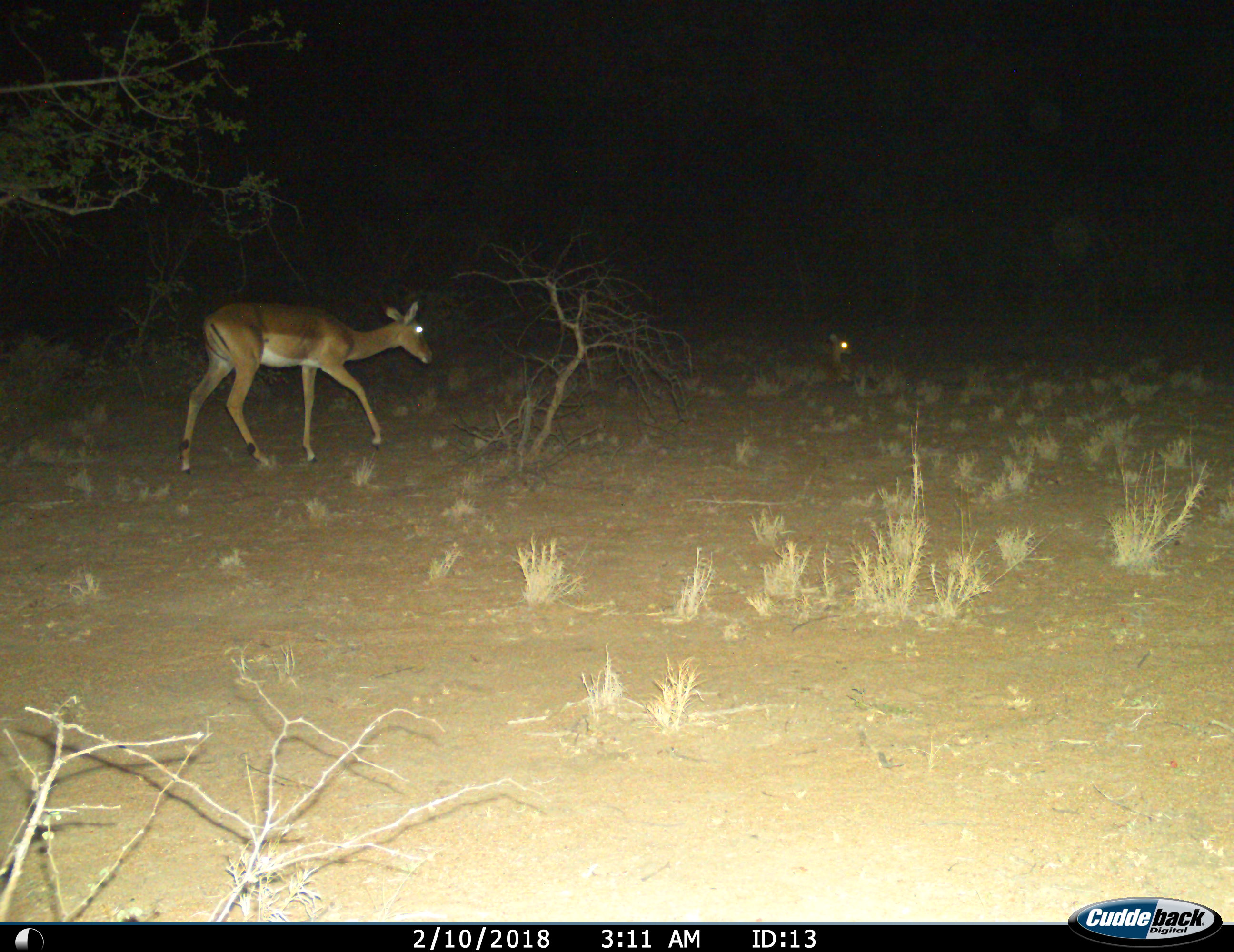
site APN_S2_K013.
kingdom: Animalia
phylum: Chordata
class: Mammalia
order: Artiodactyla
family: Bovidae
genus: Aepyceros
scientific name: Aepyceros melampus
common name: impala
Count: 2.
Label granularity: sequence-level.